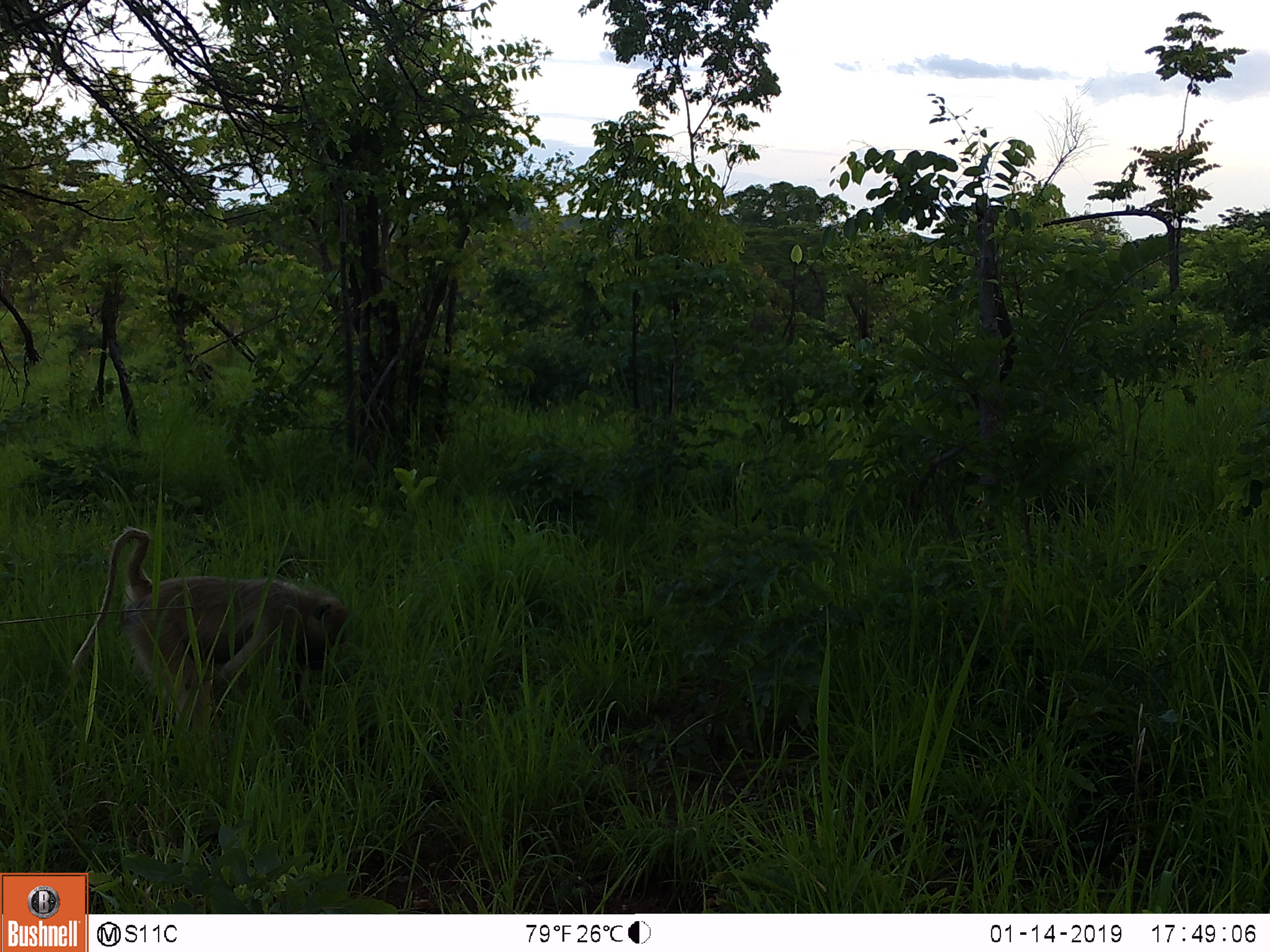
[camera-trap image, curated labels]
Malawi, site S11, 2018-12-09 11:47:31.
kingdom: Animalia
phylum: Chordata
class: Mammalia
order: Primates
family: Cercopithecidae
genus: Papio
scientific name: Papio cynocephalus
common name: yellow baboon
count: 1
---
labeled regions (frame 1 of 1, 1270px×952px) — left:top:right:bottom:
yellow baboon: 54:501:362:751